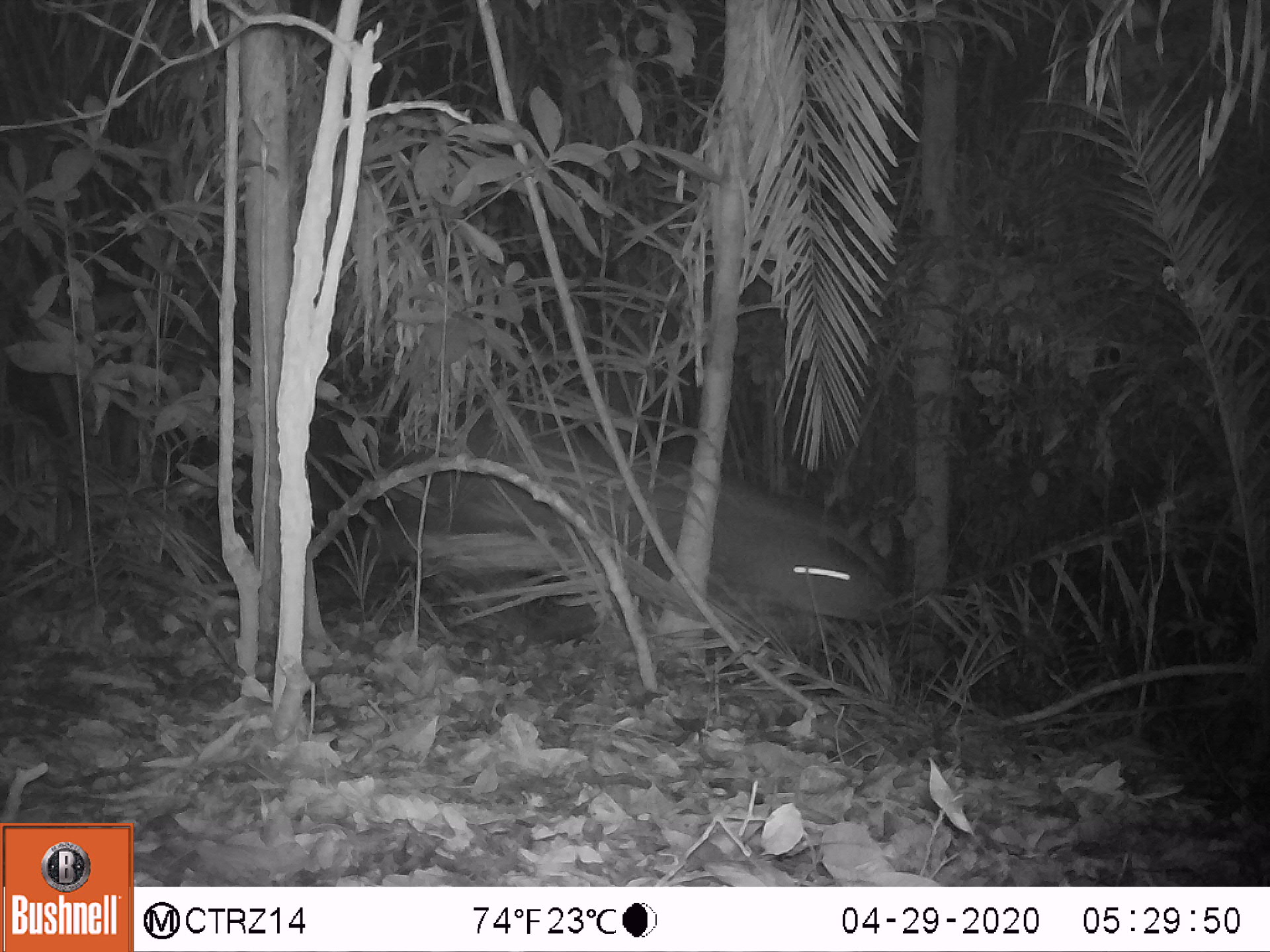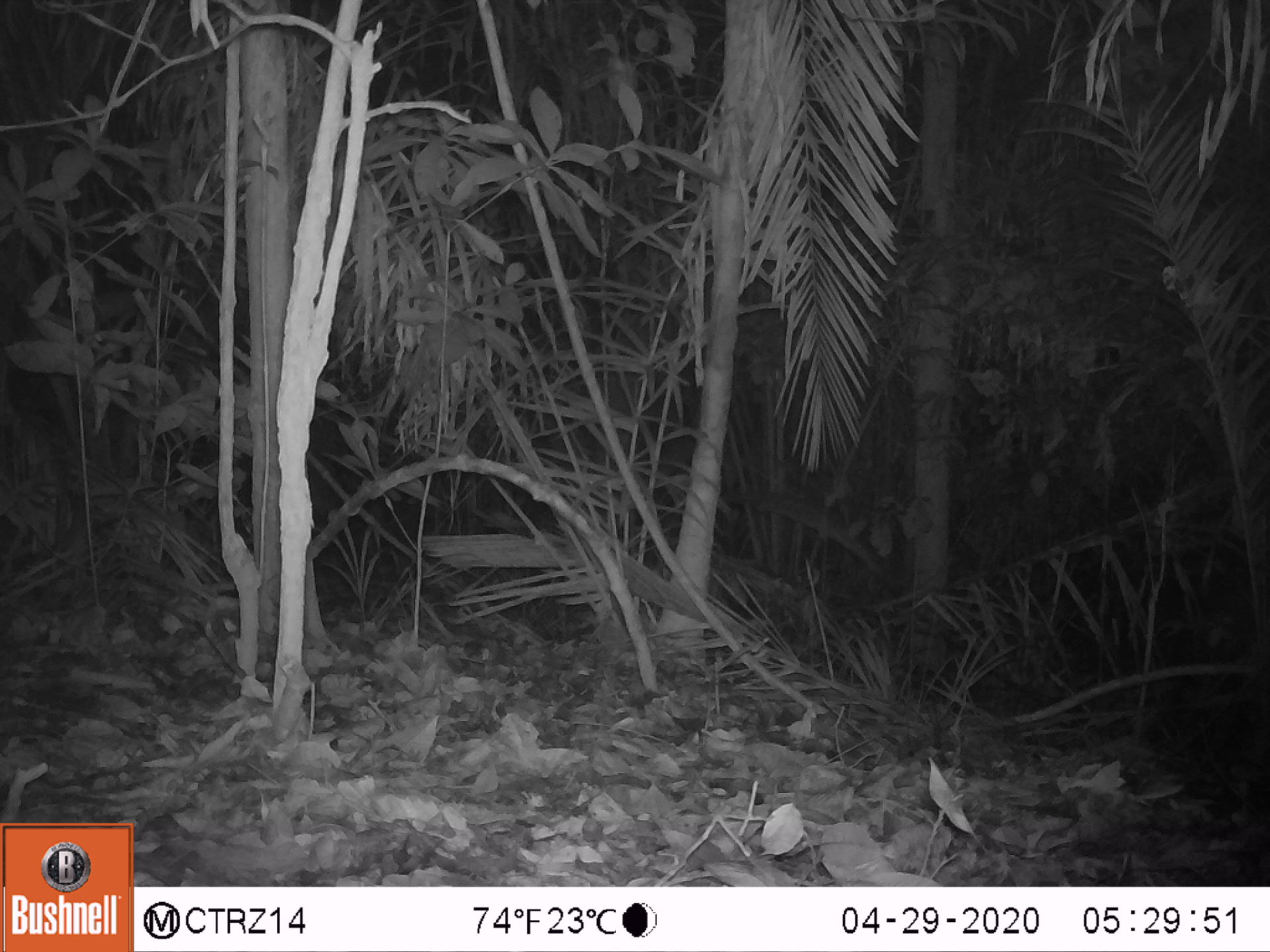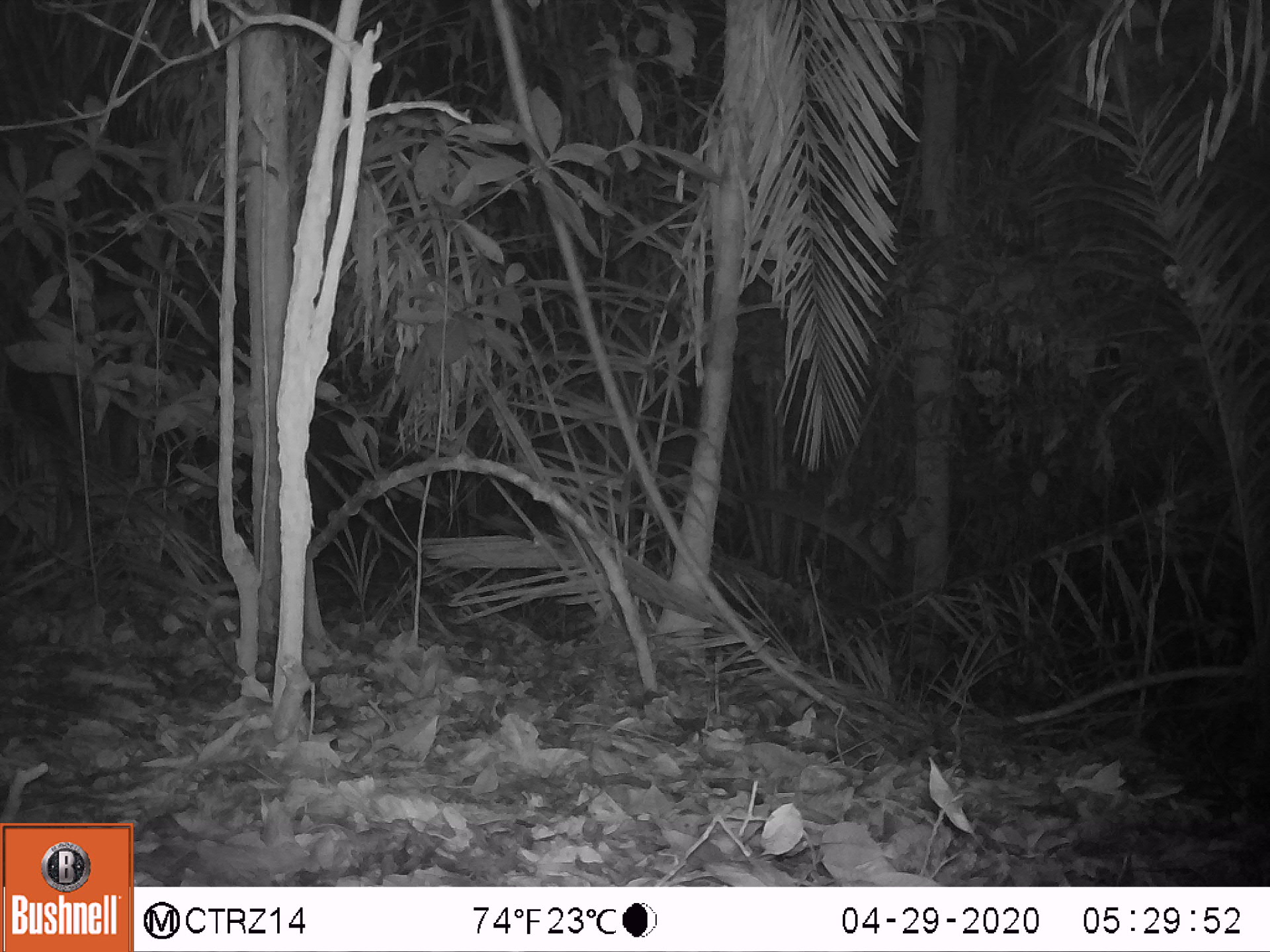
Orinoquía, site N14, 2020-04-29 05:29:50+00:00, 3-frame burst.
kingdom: Animalia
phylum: Chordata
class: Mammalia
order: Perissodactyla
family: Tapiridae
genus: Tapirus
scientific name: Tapirus terrestris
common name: lowland tapir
Lowland tapir (Tapirus terrestris).